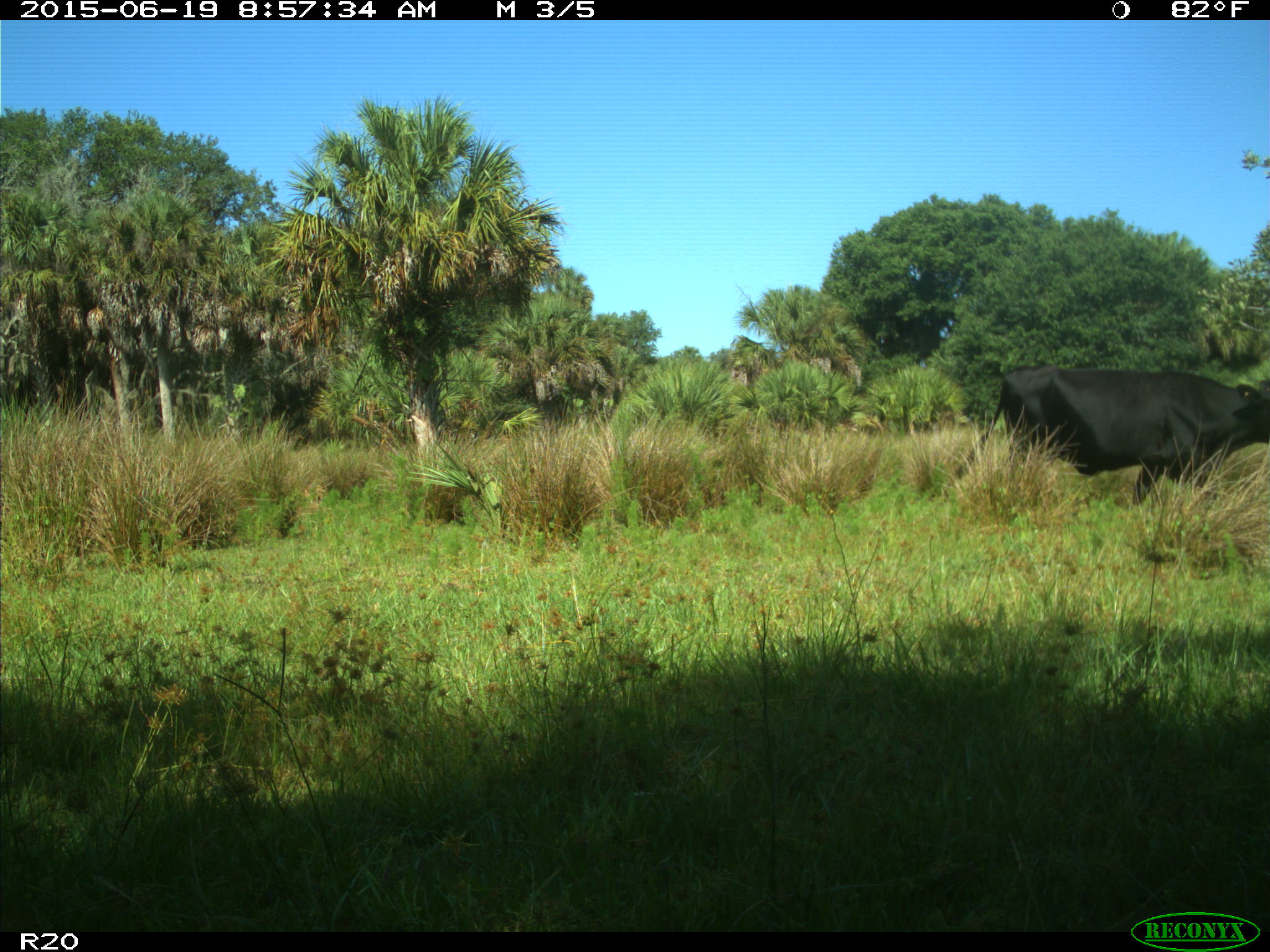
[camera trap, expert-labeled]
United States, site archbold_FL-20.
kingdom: Animalia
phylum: Chordata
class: Mammalia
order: Artiodactyla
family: Bovidae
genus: Bos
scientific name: Bos taurus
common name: domestic cow